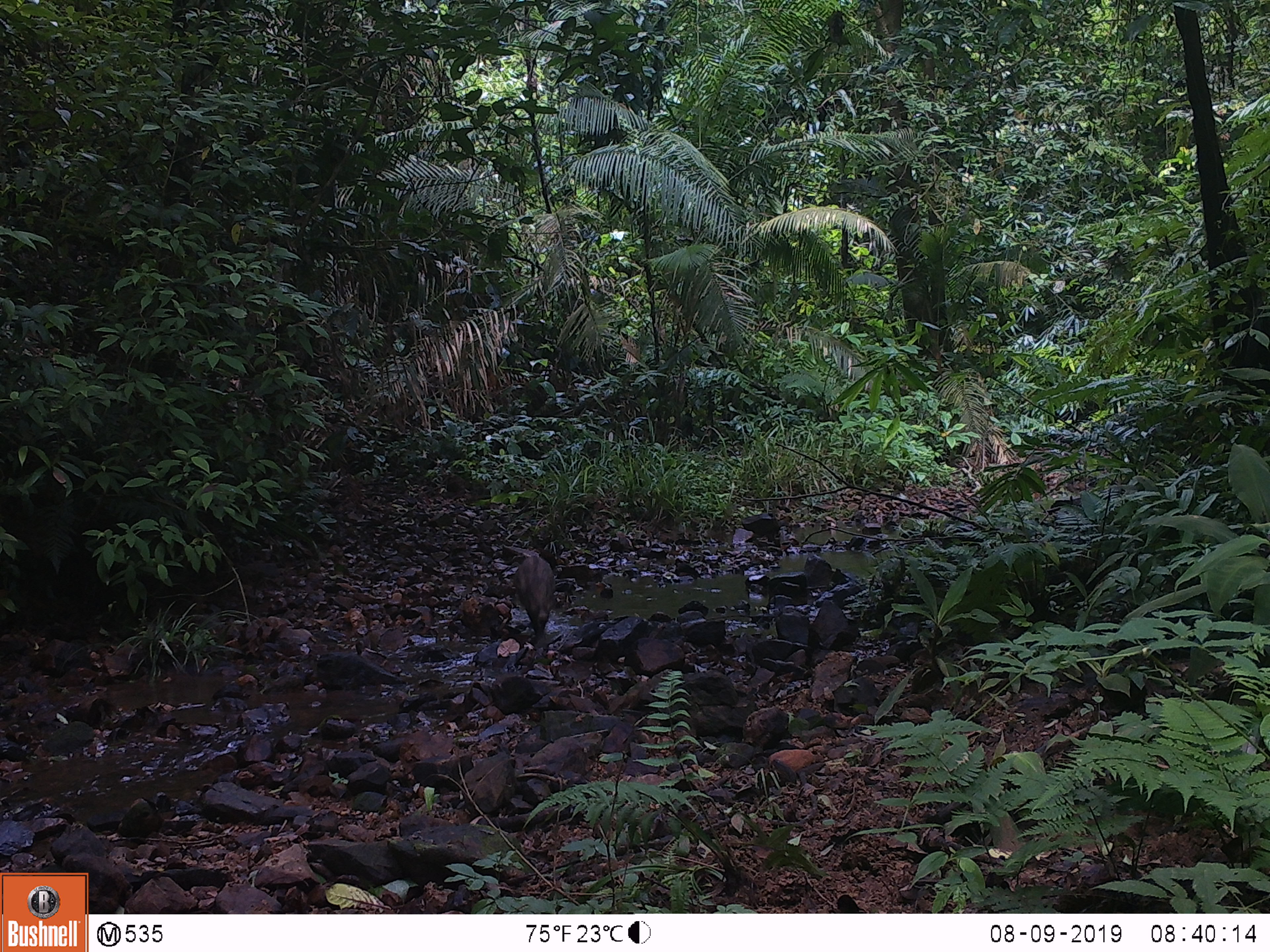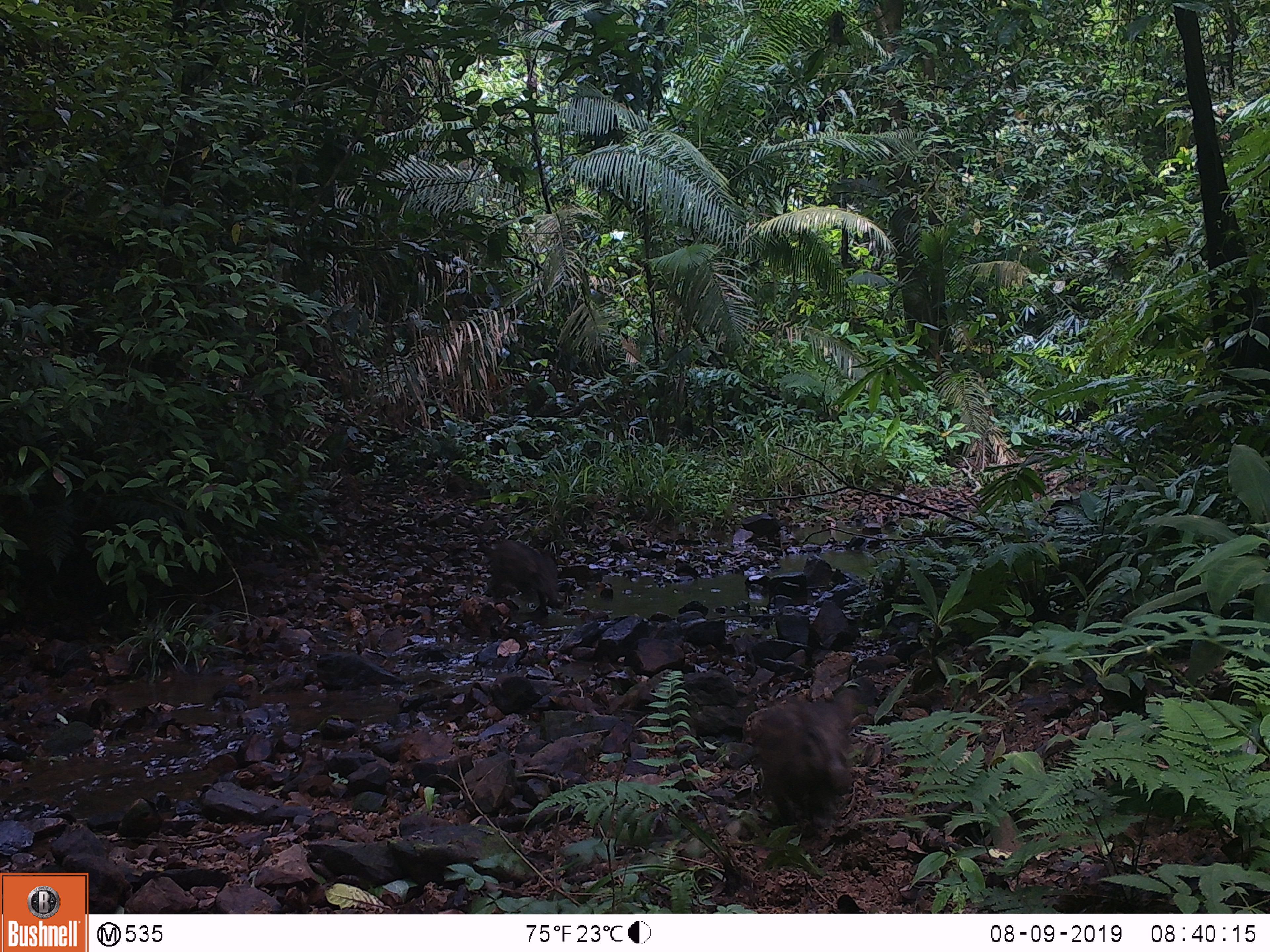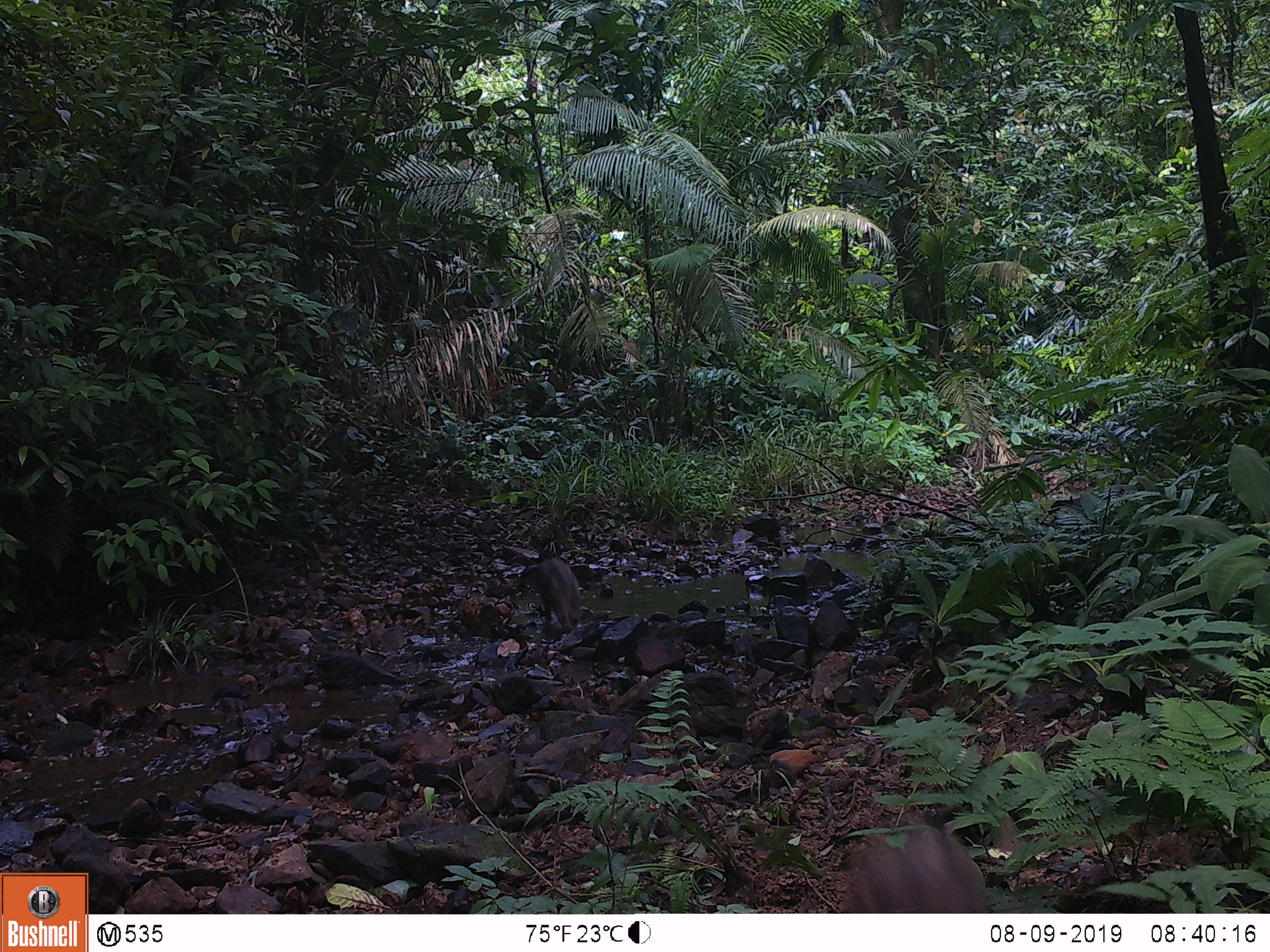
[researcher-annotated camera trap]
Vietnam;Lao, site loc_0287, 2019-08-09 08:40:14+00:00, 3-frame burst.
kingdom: Animalia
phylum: Chordata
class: Mammalia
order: Artiodactyla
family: Suidae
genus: Sus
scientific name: Sus scrofa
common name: eurasian wild pig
Eurasian wild pig (Sus scrofa). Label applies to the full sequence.